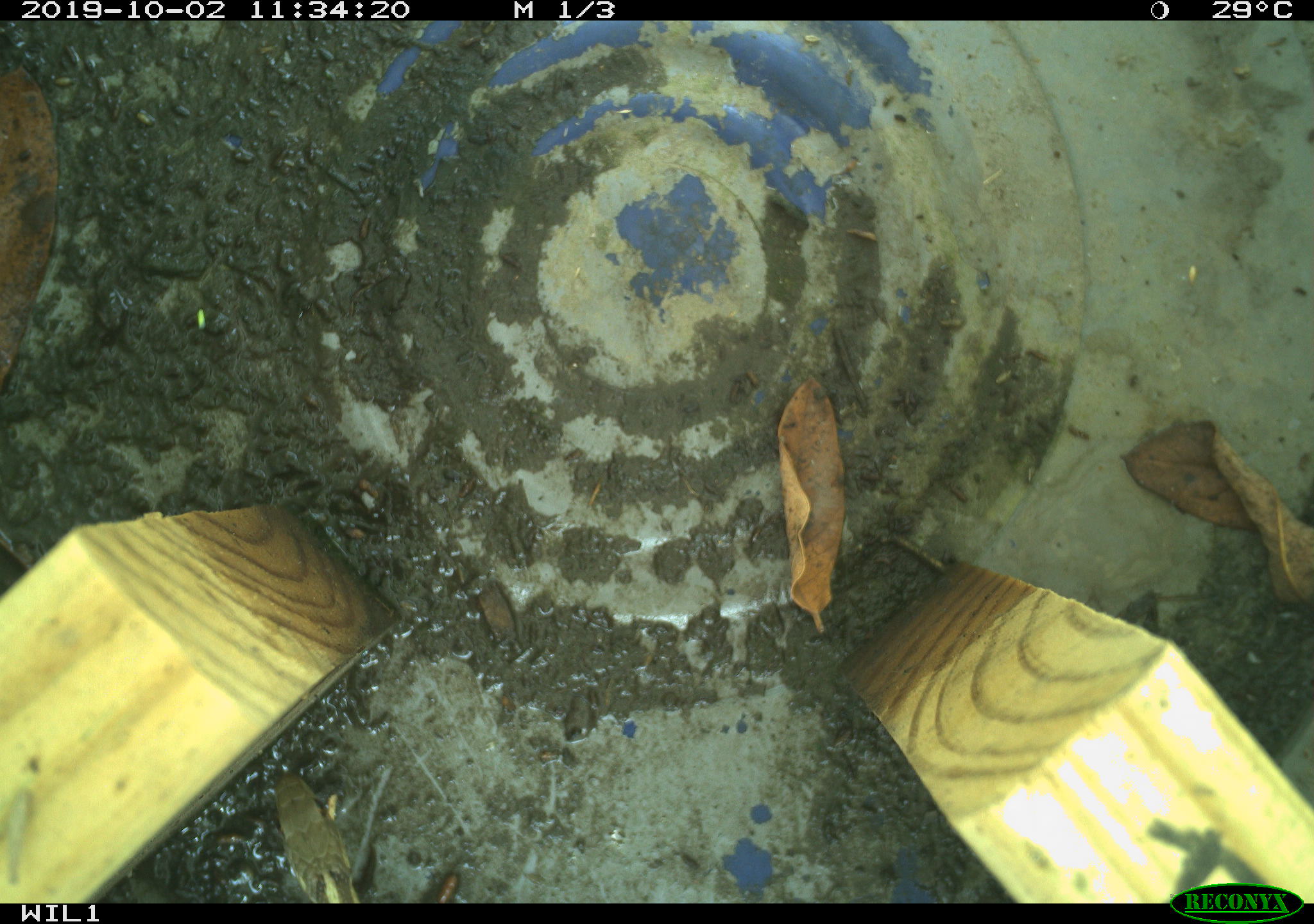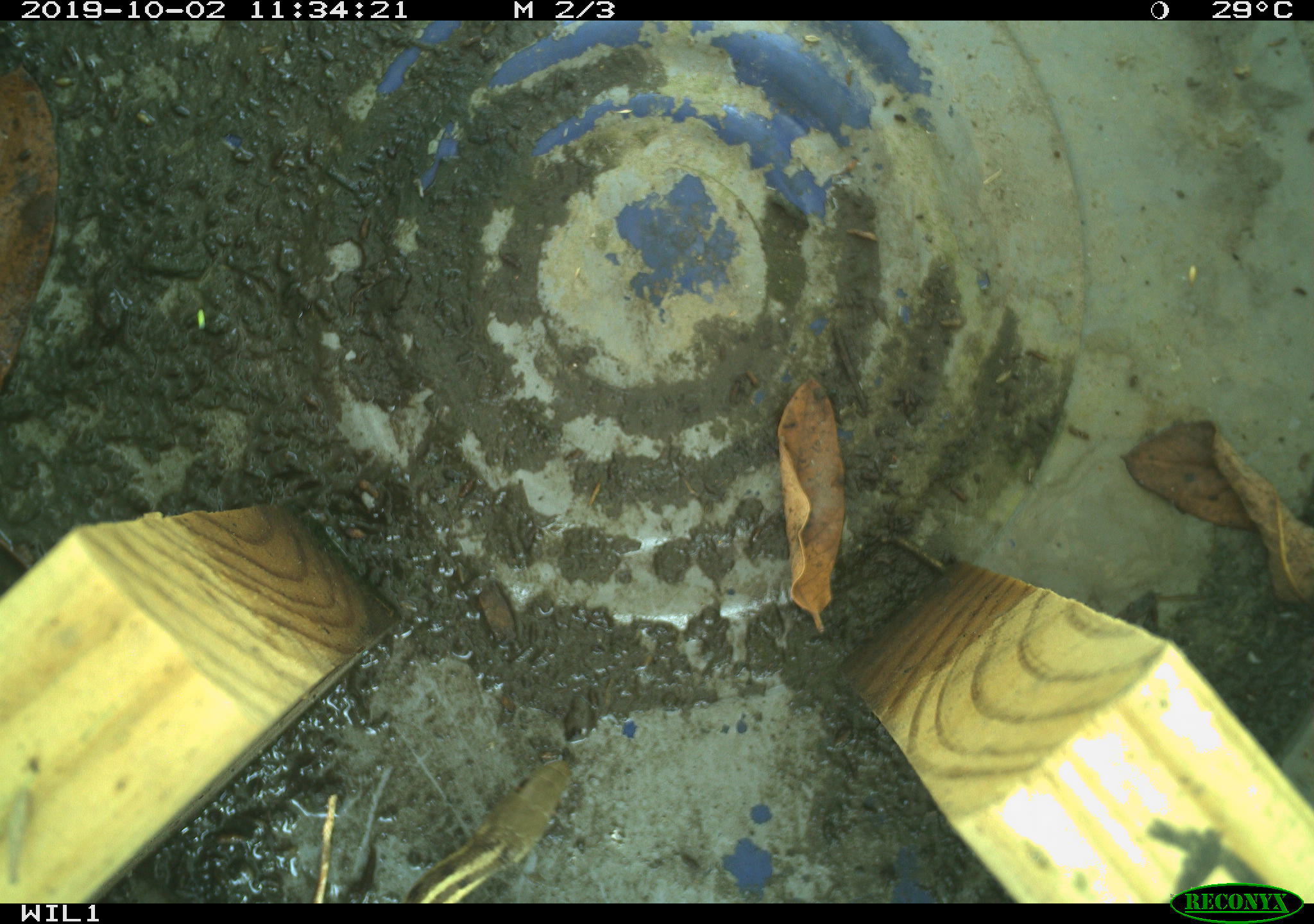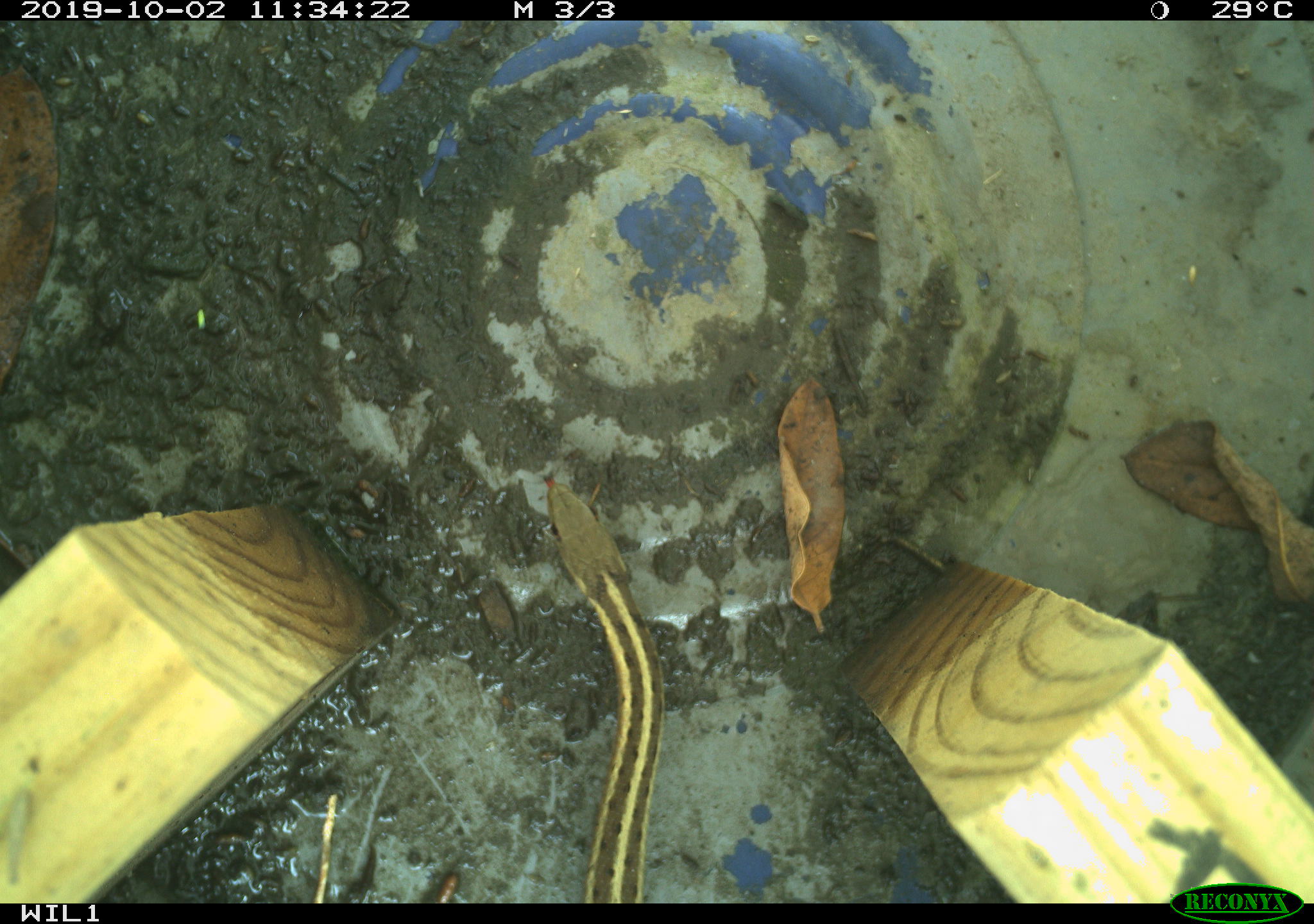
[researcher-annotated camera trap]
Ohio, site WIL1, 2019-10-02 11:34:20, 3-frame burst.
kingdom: Animalia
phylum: Chordata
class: Reptilia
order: Squamata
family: Colubridae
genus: Thamnophis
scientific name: Thamnophis sirtalis sirtalis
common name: eastern gartersnake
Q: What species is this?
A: Eastern gartersnake (Thamnophis sirtalis sirtalis).